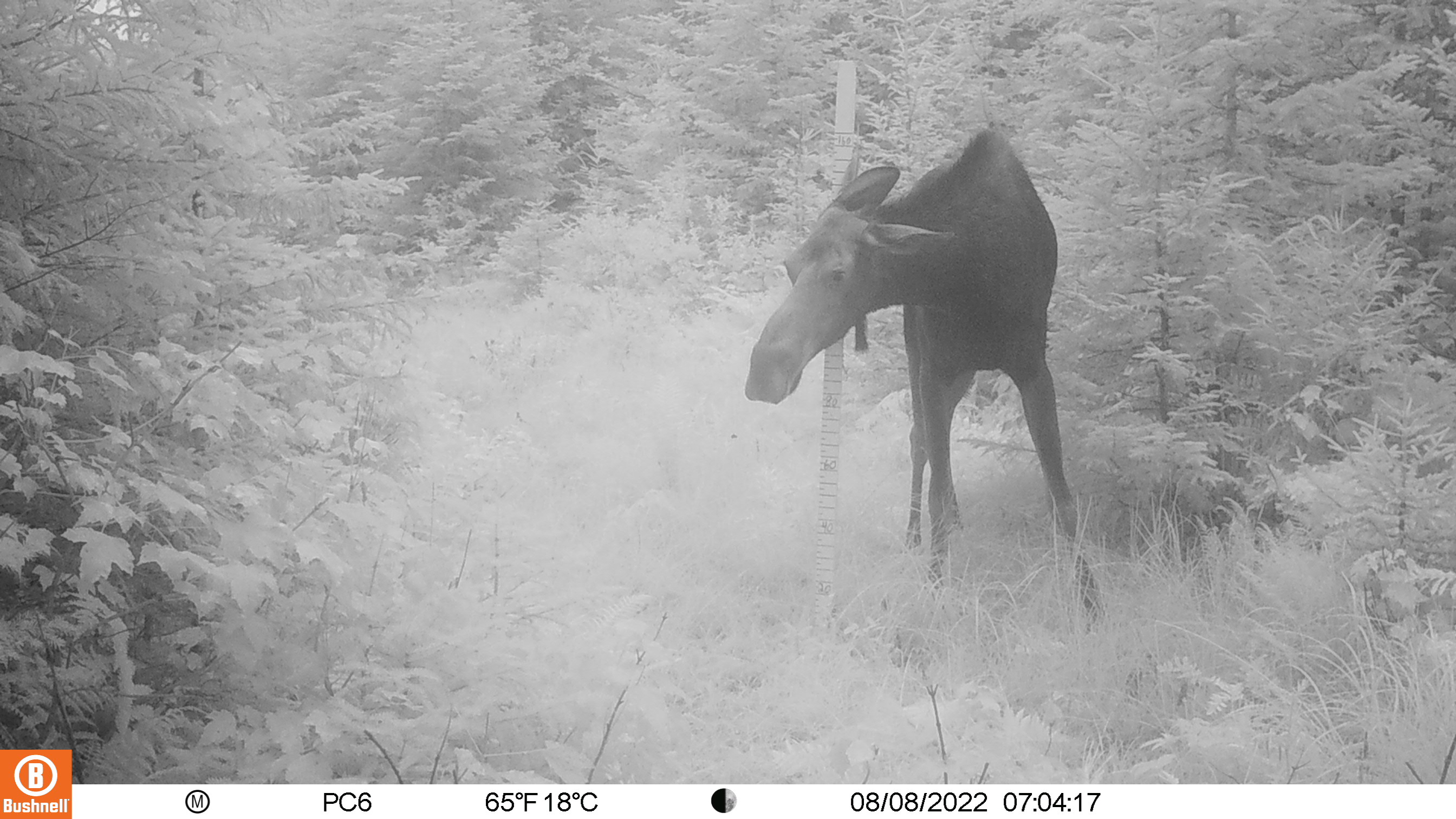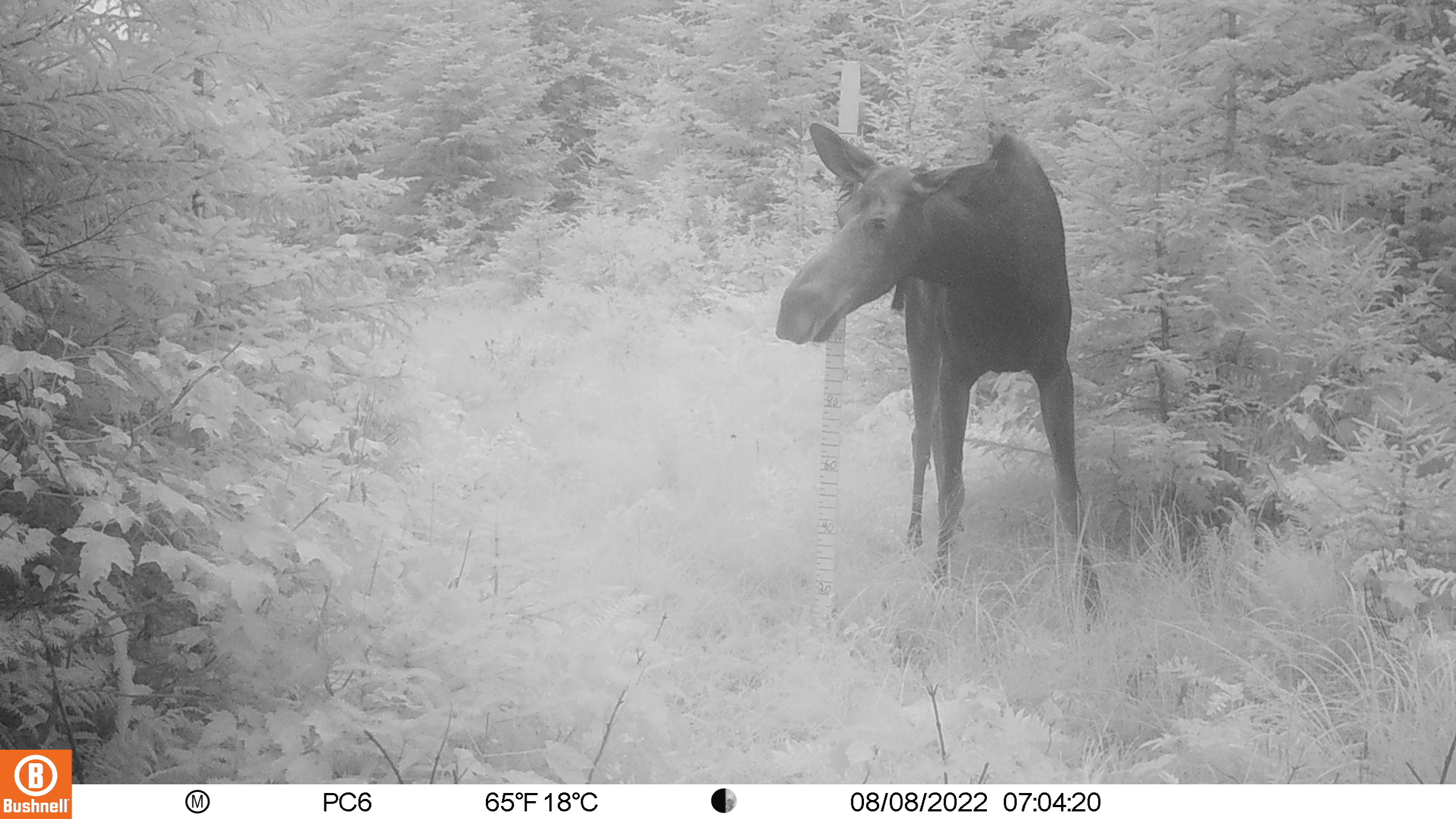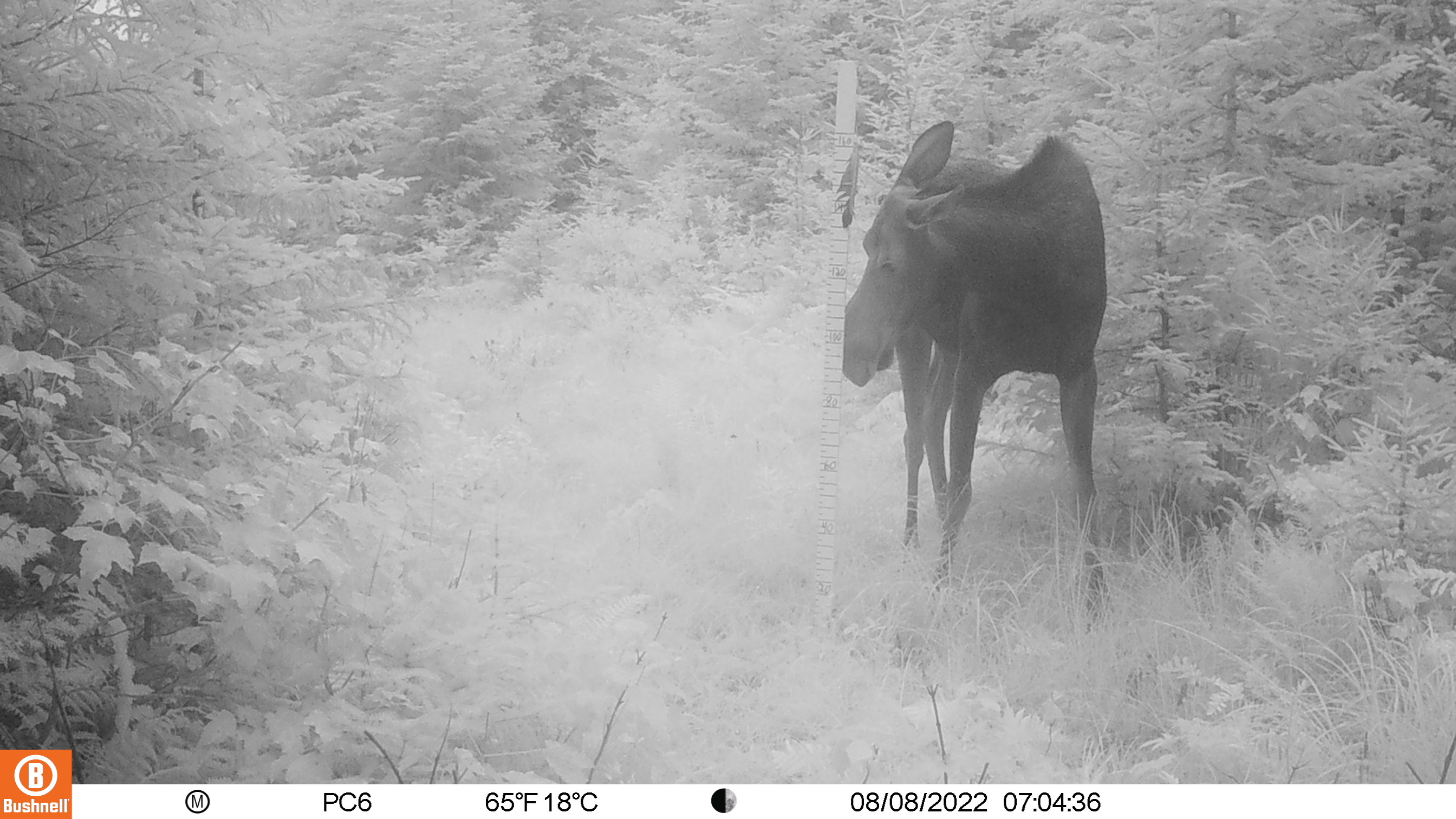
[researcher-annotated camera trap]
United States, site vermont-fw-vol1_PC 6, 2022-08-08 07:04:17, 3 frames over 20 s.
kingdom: Animalia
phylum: Chordata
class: Mammalia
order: Artiodactyla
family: Cervidae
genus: Alces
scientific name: Alces alces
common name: moose